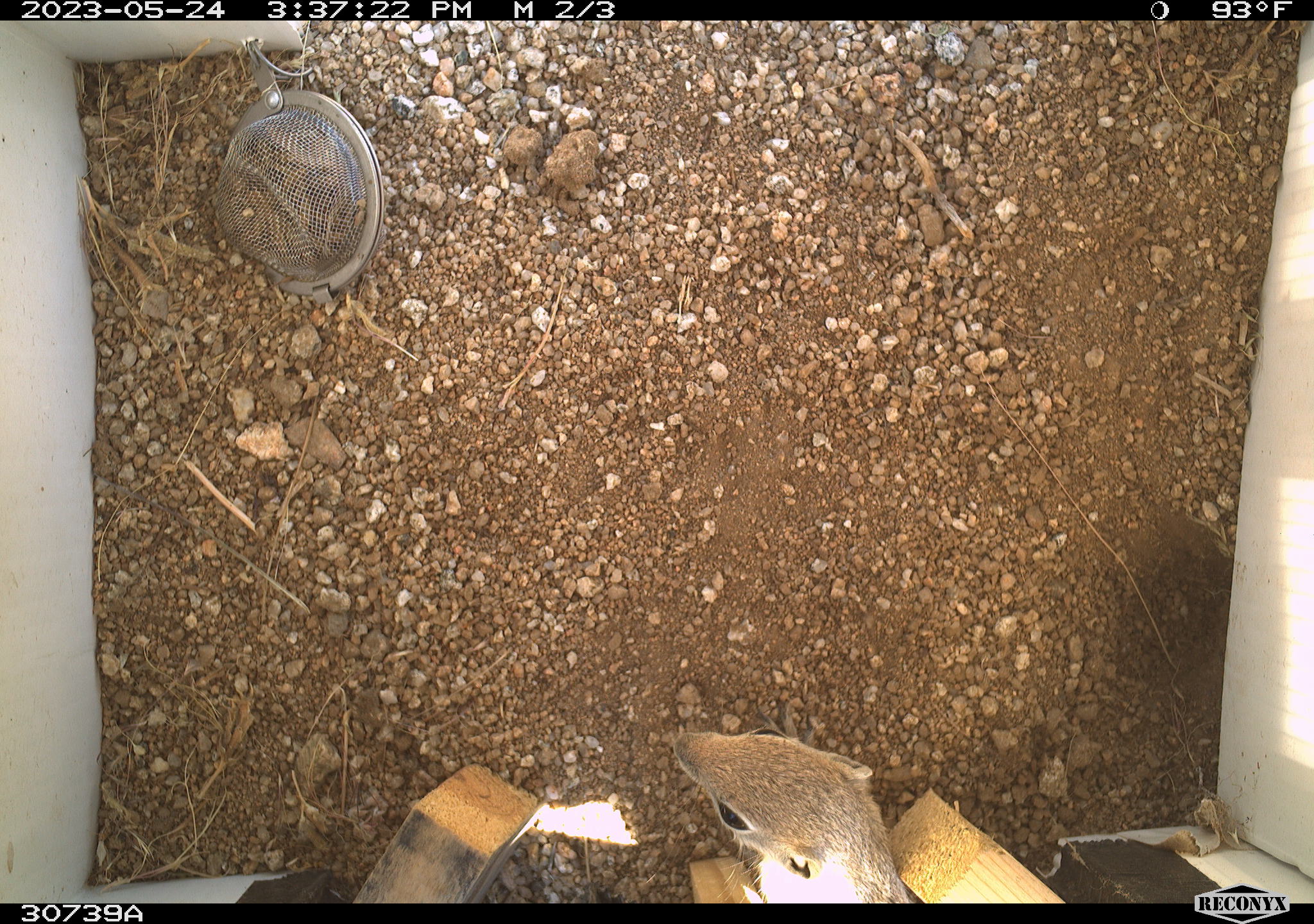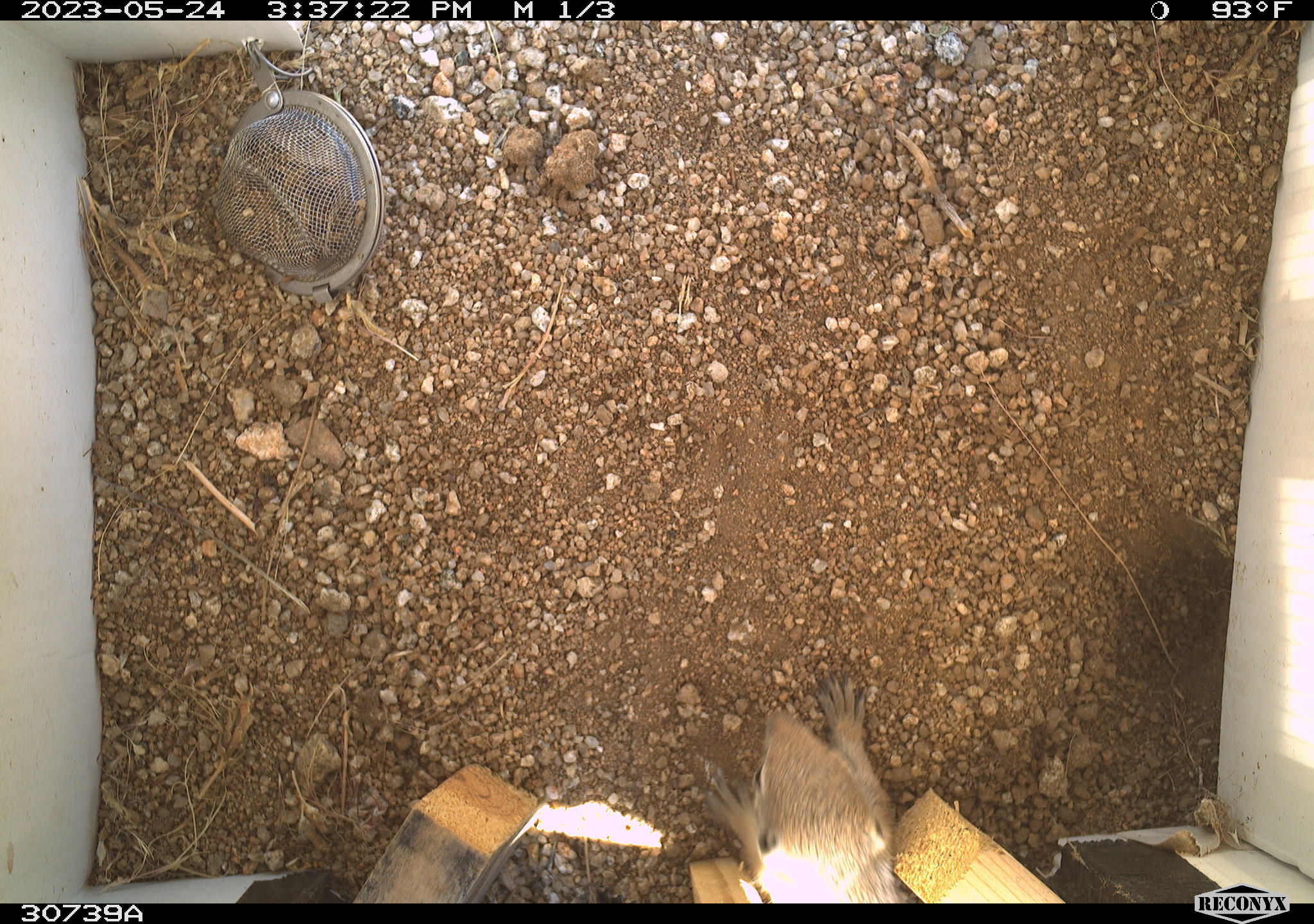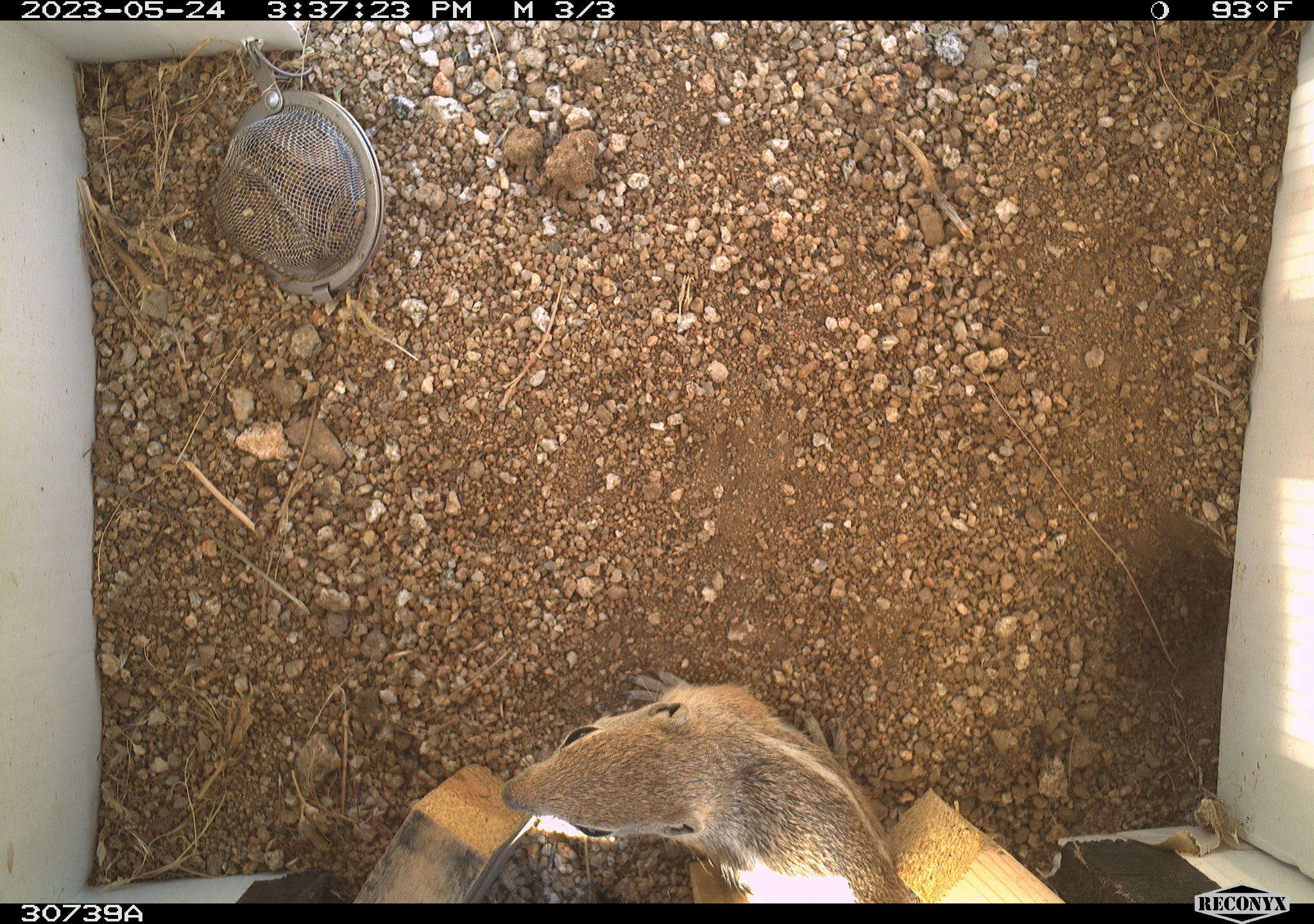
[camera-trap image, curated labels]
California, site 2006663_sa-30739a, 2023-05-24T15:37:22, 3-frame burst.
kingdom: Animalia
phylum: Chordata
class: Mammalia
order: Rodentia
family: Sciuridae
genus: Ammospermophilus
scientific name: Ammospermophilus leucurus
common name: white-tailed antelope squirrel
White-tailed antelope squirrel (Ammospermophilus leucurus).